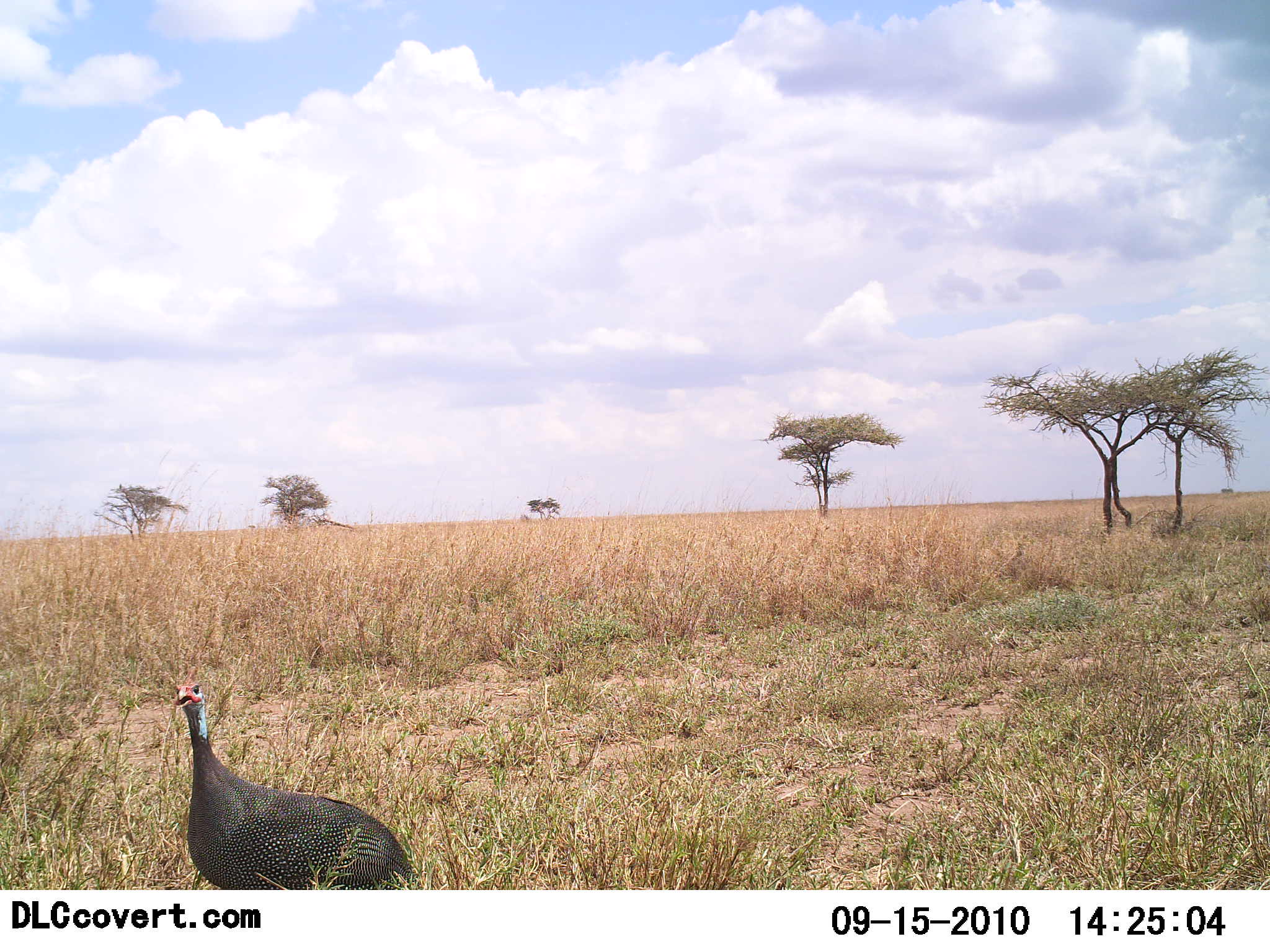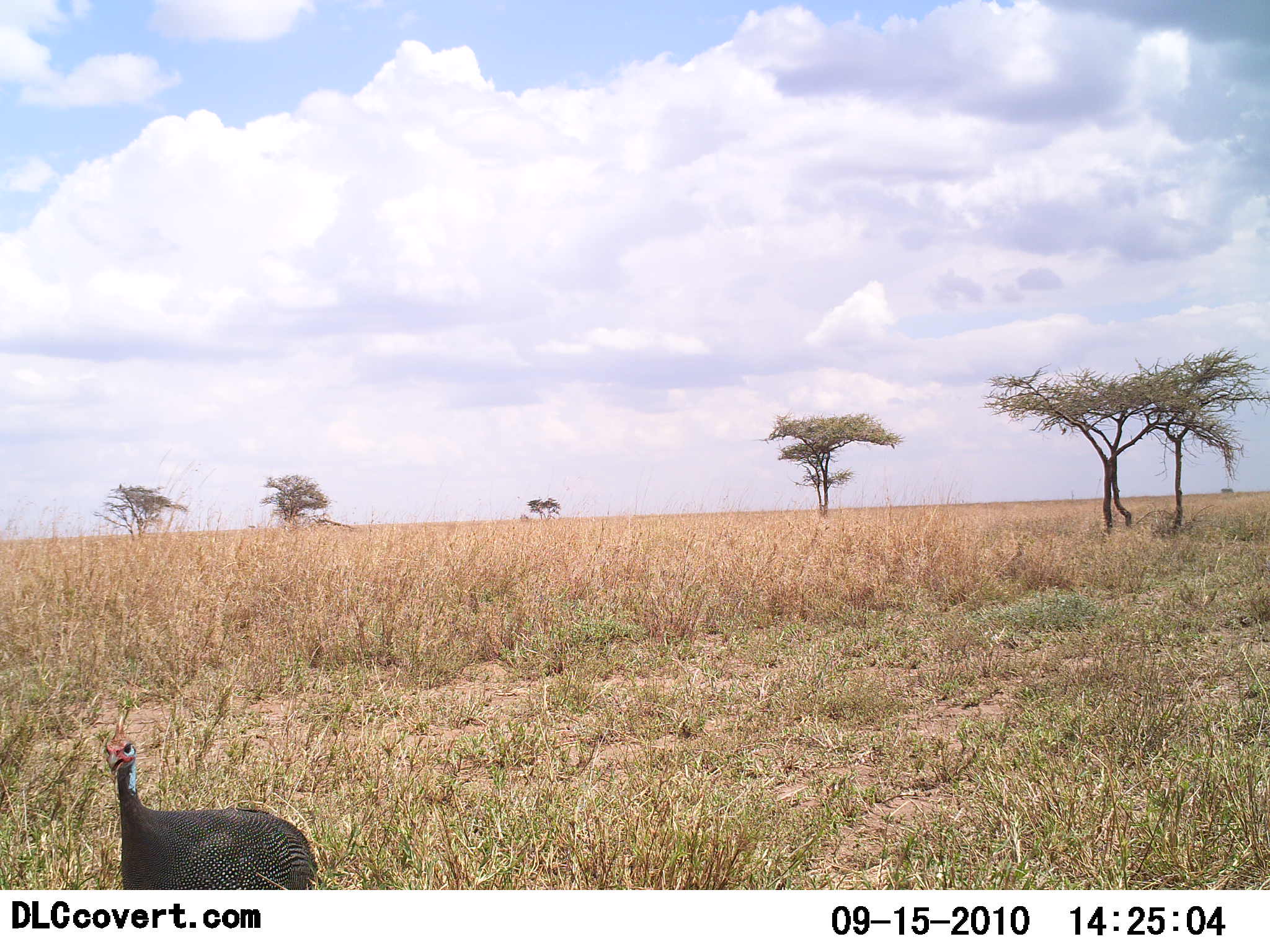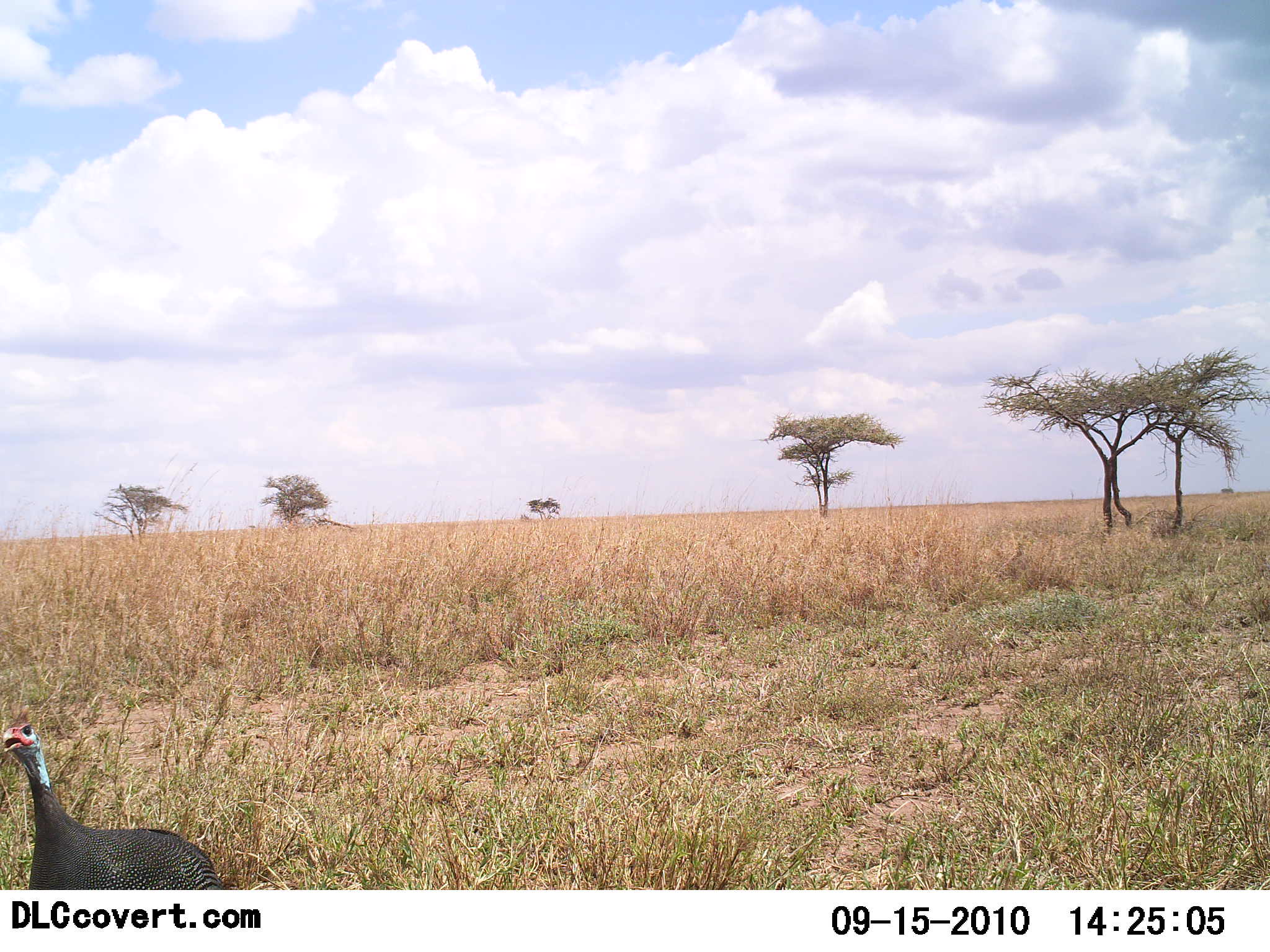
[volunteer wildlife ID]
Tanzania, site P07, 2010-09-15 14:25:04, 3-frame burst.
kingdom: Animalia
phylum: Chordata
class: Aves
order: Galliformes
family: Numididae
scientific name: Numididae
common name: guinea fowl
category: guineafowl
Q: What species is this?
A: Guineafowl (guinea fowl) (Numididae).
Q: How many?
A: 1.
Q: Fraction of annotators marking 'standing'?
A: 22%.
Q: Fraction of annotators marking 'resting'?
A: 0%.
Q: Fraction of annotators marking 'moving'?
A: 83%.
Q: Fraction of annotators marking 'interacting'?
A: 0%.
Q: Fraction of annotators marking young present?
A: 0%.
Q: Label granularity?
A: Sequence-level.